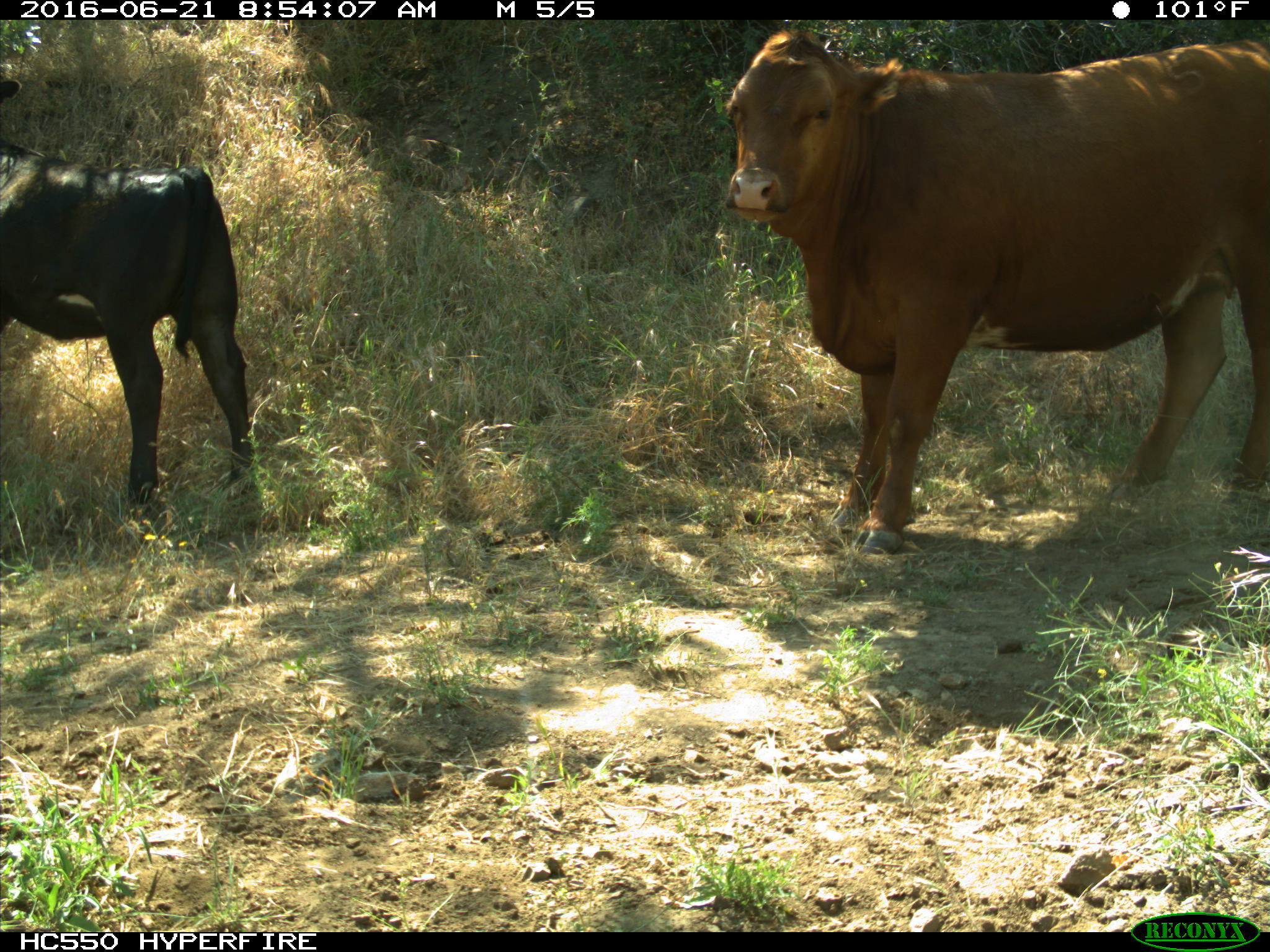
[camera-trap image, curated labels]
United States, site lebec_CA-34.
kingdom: Animalia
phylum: Chordata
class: Mammalia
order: Artiodactyla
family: Bovidae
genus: Bos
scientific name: Bos taurus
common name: domestic cow